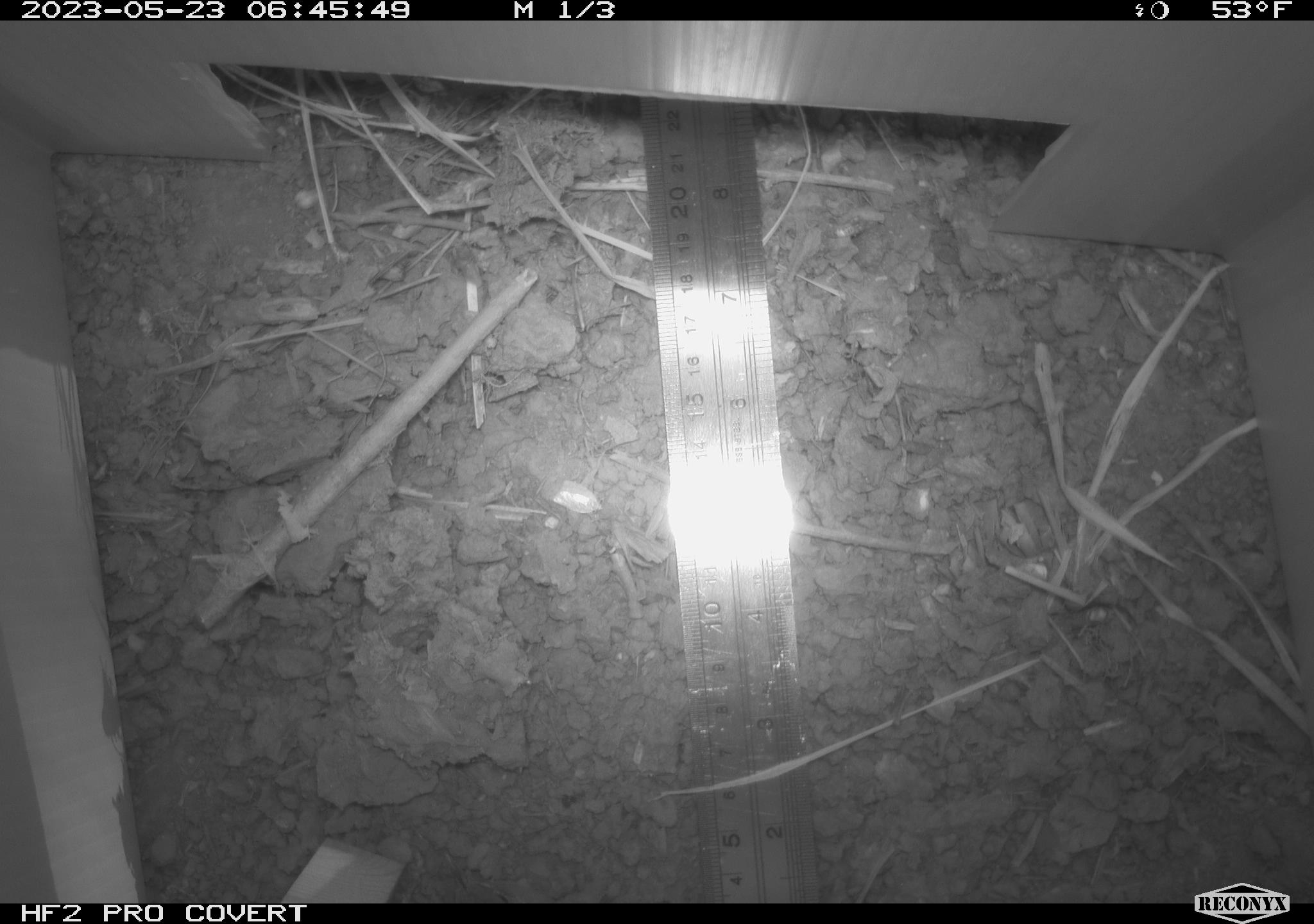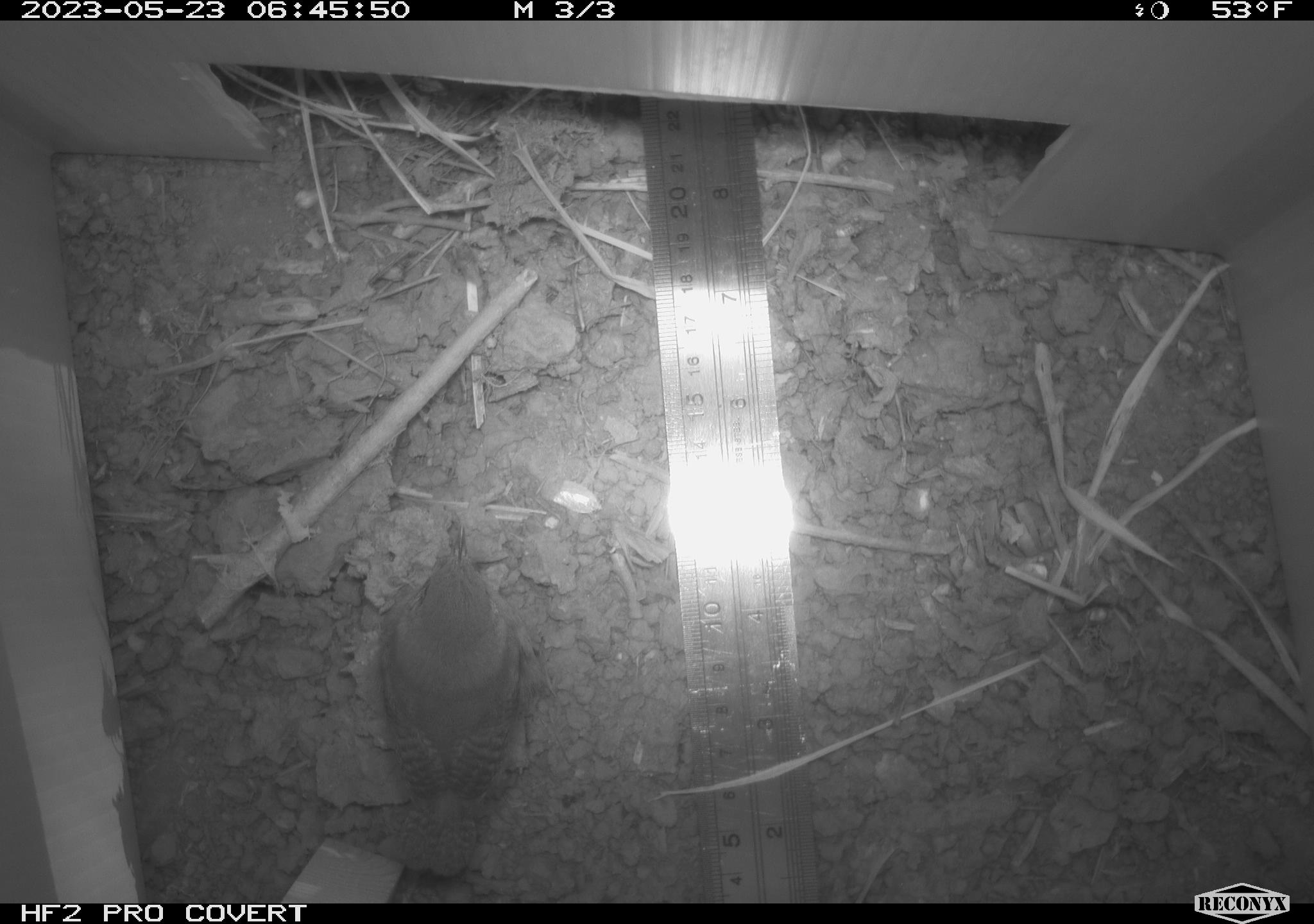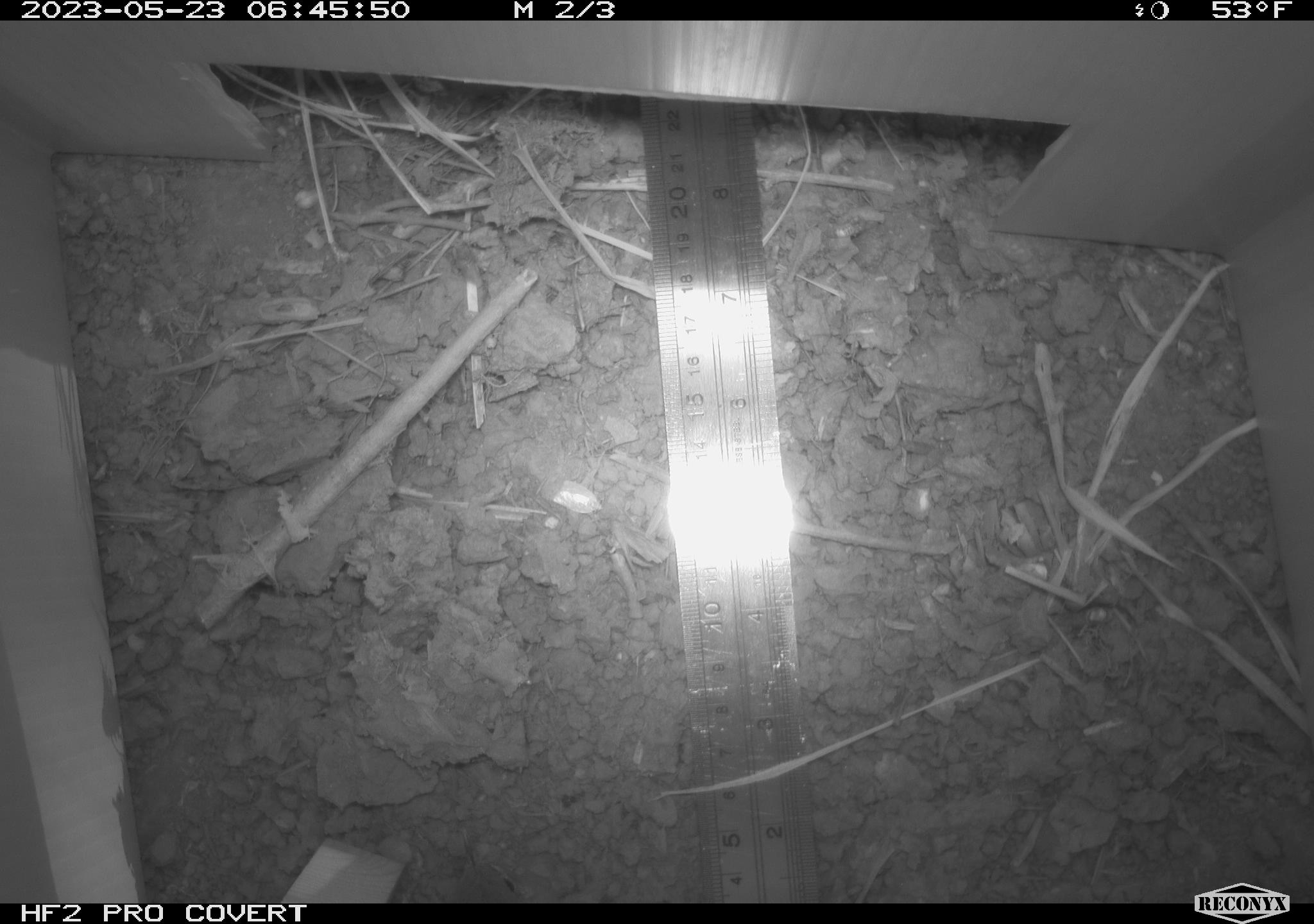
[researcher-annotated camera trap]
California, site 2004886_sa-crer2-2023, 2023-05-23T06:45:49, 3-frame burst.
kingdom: Animalia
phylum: Chordata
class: Aves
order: Passeriformes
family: Troglodytidae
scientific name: Troglodytidae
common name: wren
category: troglodytidae family